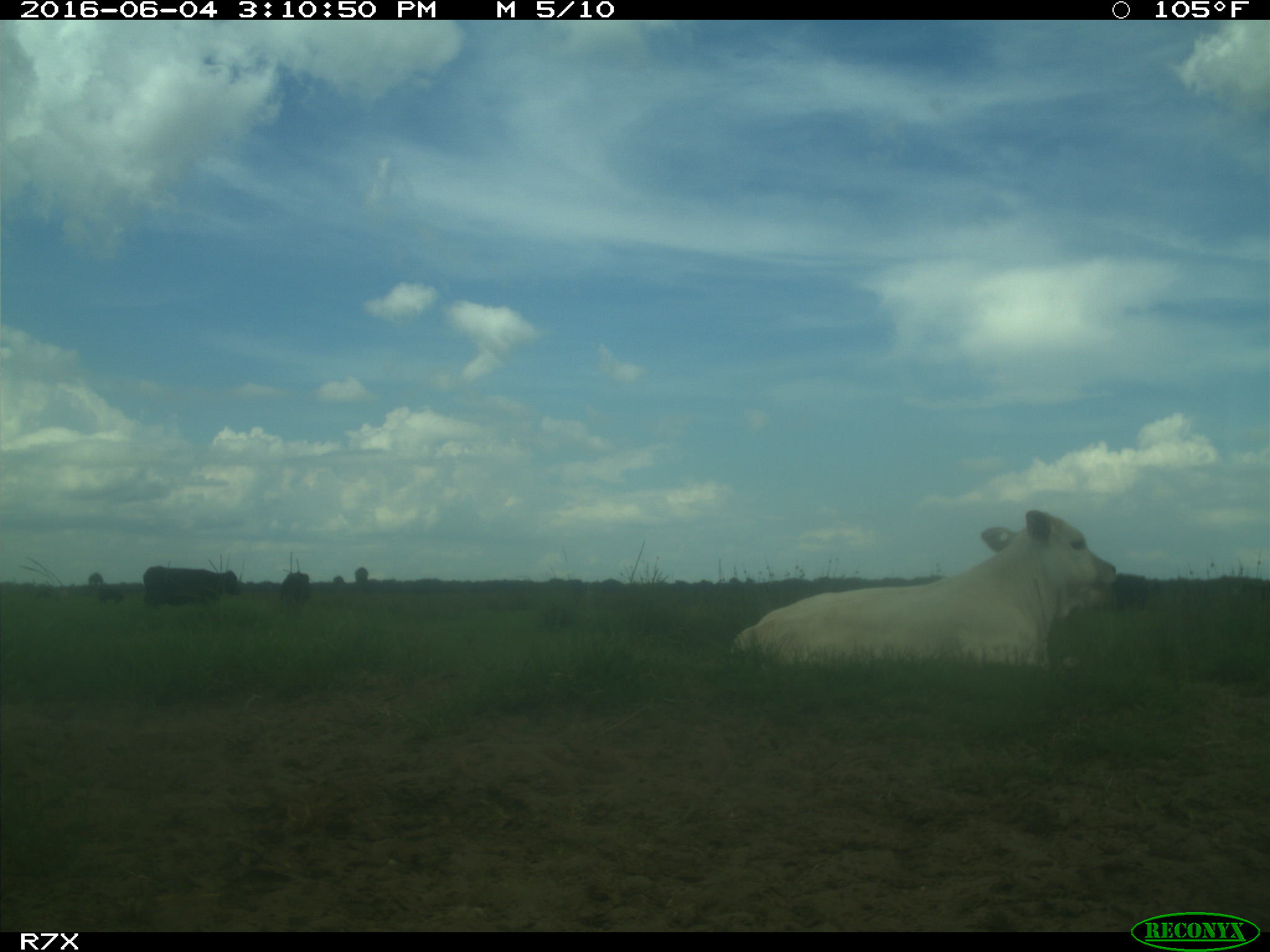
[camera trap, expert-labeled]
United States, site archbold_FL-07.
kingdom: Animalia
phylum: Chordata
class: Mammalia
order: Artiodactyla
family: Bovidae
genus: Bos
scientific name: Bos taurus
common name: domestic cow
Bos taurus (domestic cow).